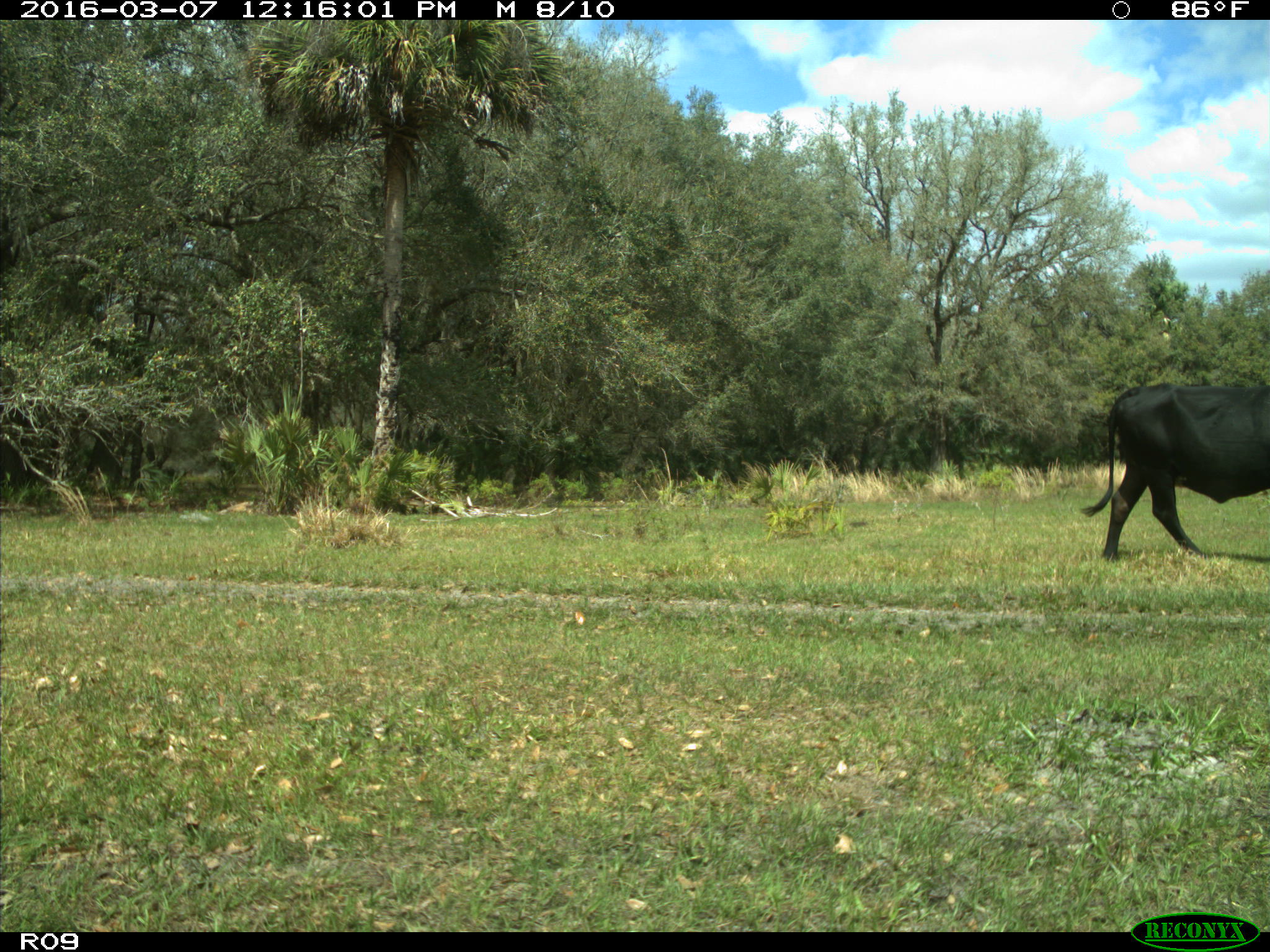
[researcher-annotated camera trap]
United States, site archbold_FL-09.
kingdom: Animalia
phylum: Chordata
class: Mammalia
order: Artiodactyla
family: Bovidae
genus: Bos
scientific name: Bos taurus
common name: domestic cow